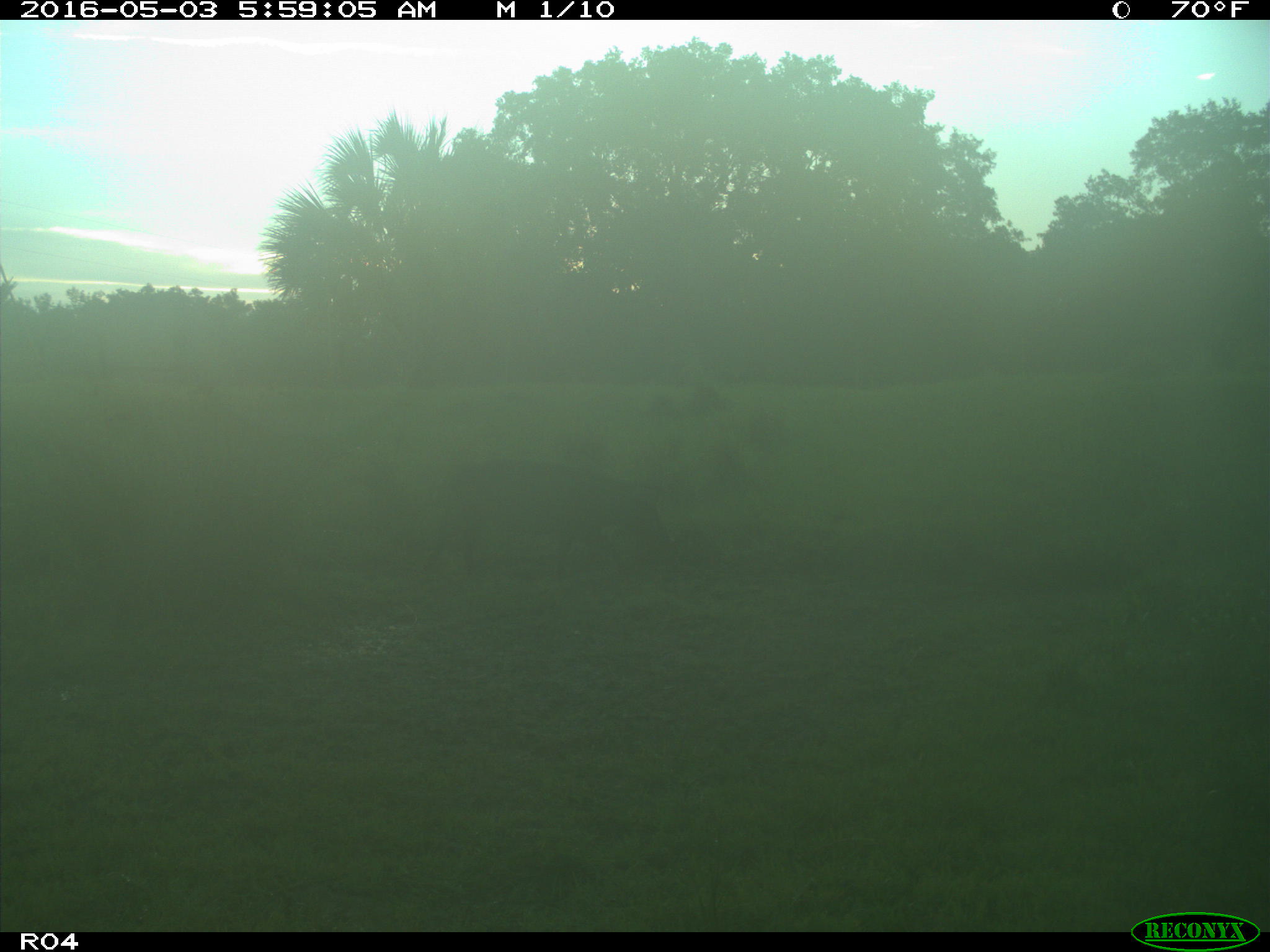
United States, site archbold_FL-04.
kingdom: Animalia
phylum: Chordata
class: Mammalia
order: Artiodactyla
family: Suidae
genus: Sus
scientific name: Sus scrofa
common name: wild boar